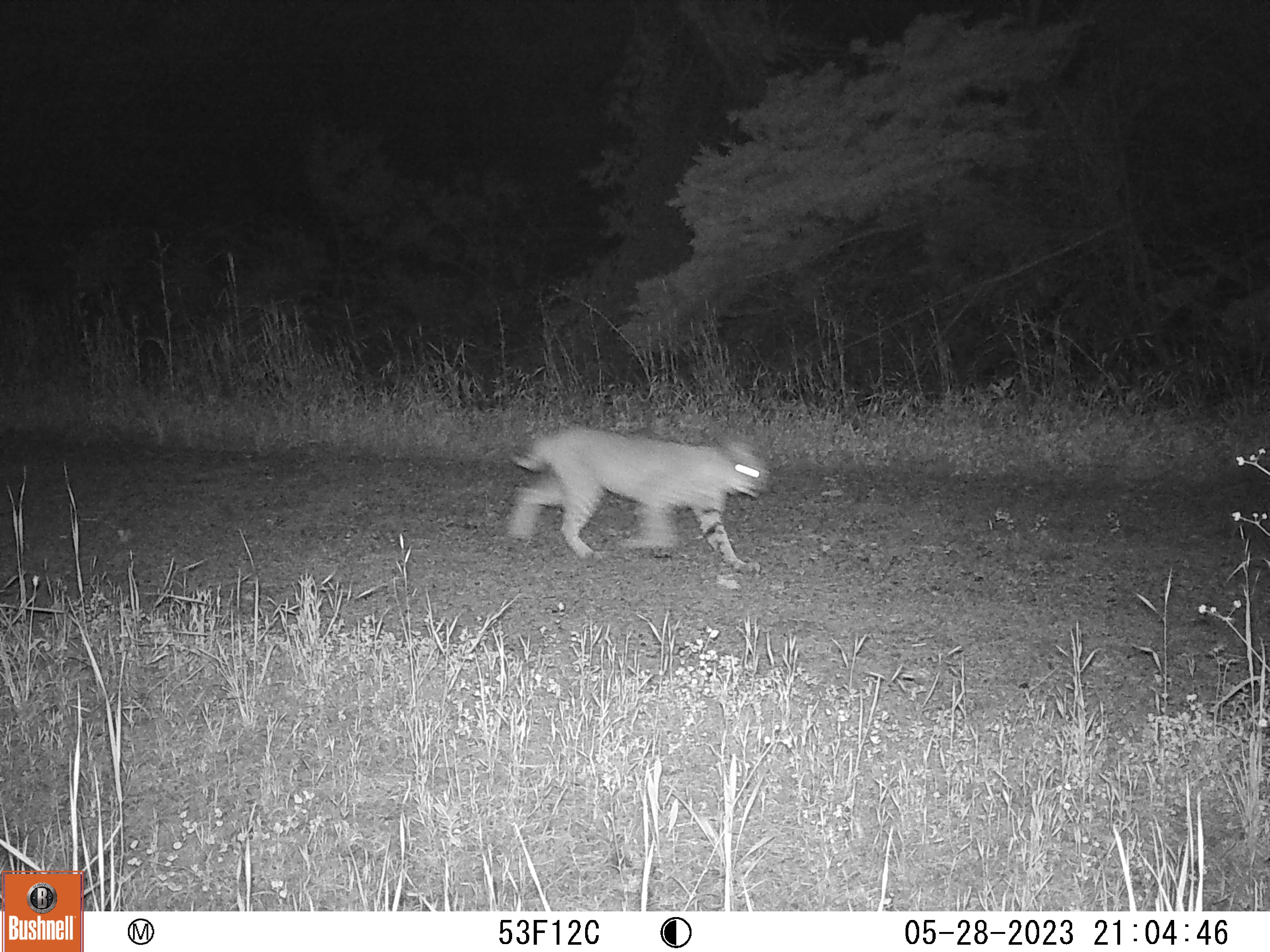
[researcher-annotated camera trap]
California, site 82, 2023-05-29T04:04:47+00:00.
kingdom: Animalia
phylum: Chordata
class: Mammalia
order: Carnivora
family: Felidae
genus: Lynx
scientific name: Lynx rufus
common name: bobcat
Bobcat (Lynx rufus).